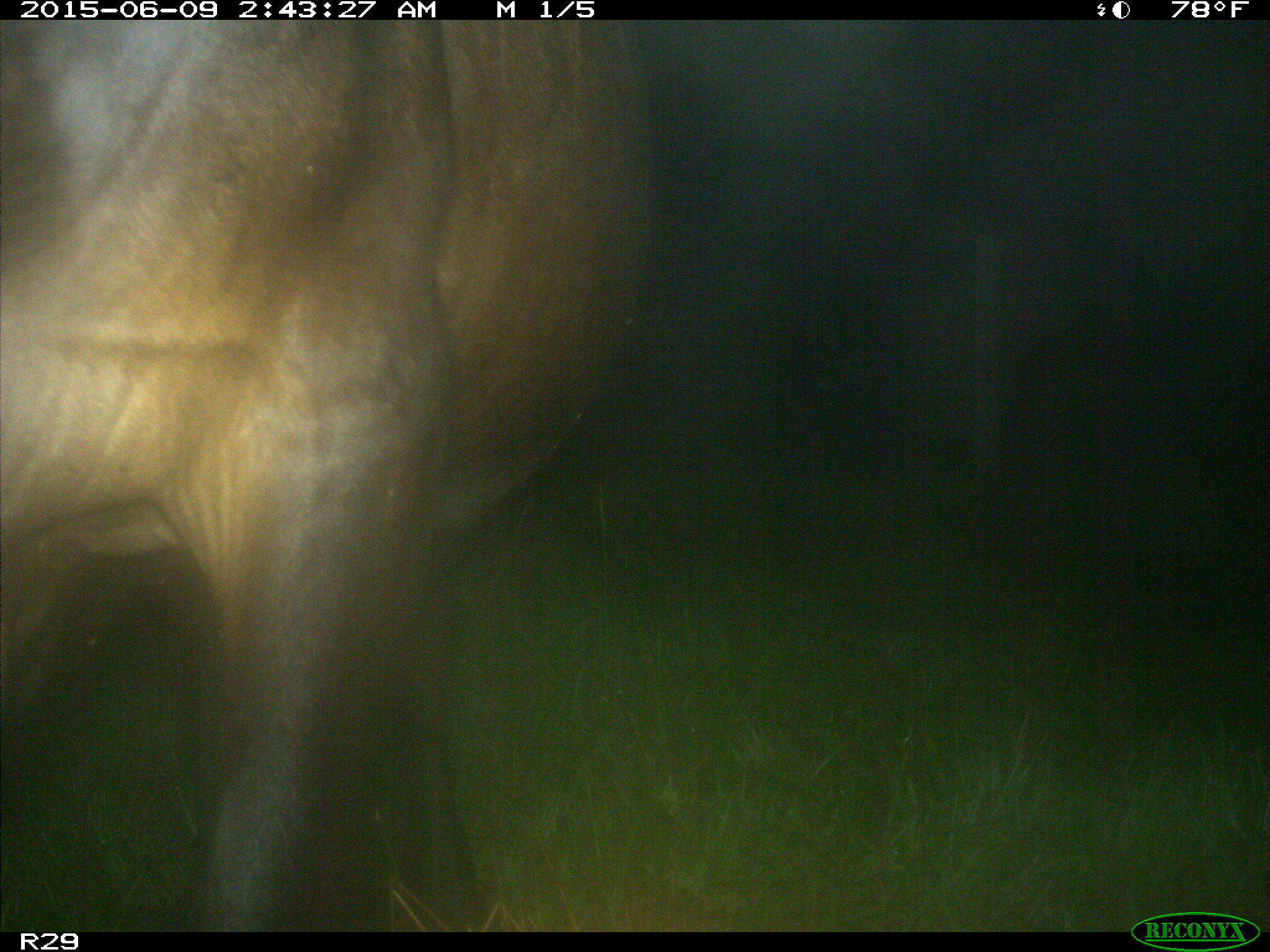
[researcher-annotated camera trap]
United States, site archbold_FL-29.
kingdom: Animalia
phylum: Chordata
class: Mammalia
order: Artiodactyla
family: Bovidae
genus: Bos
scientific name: Bos taurus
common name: domestic cow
Bos taurus (domestic cow).